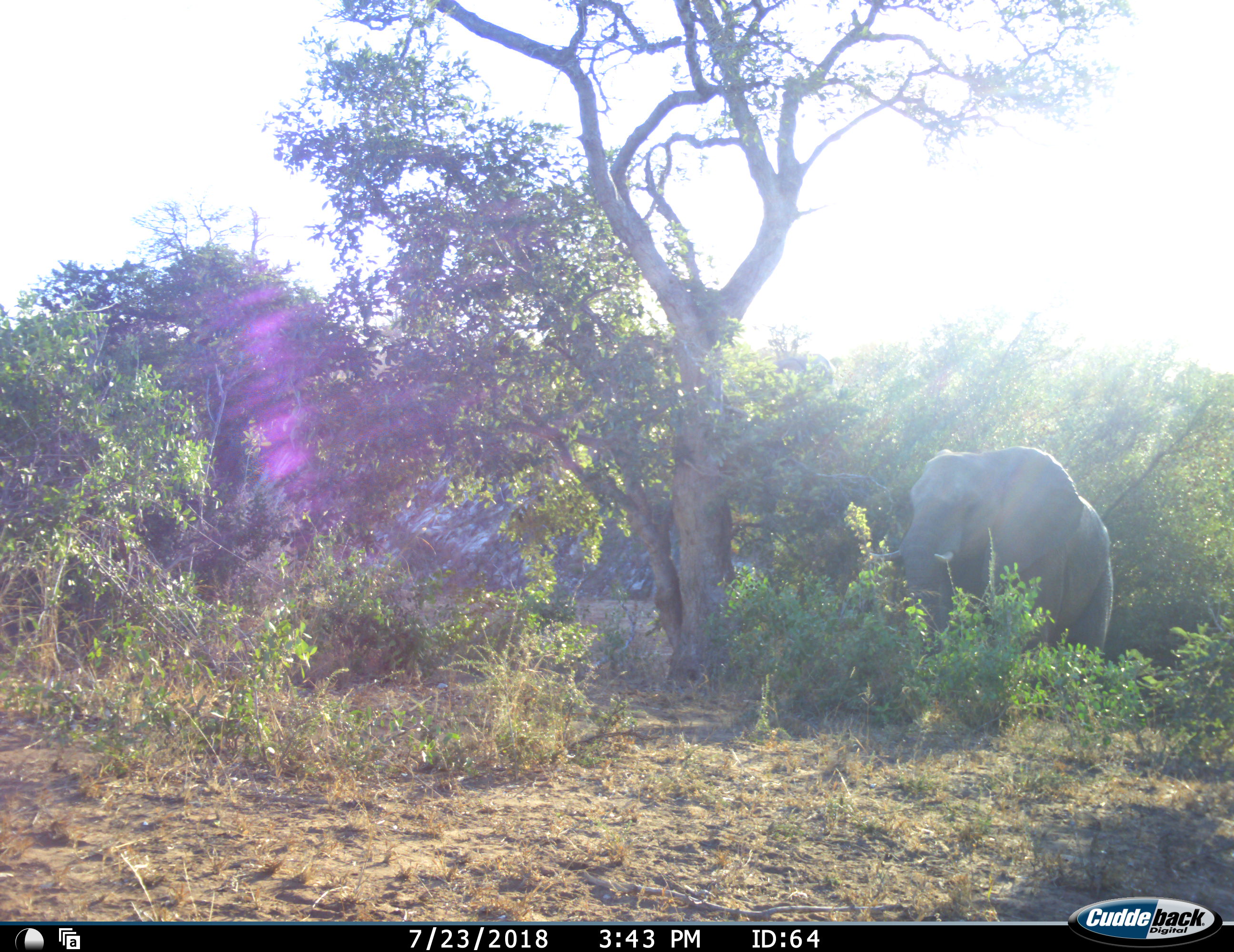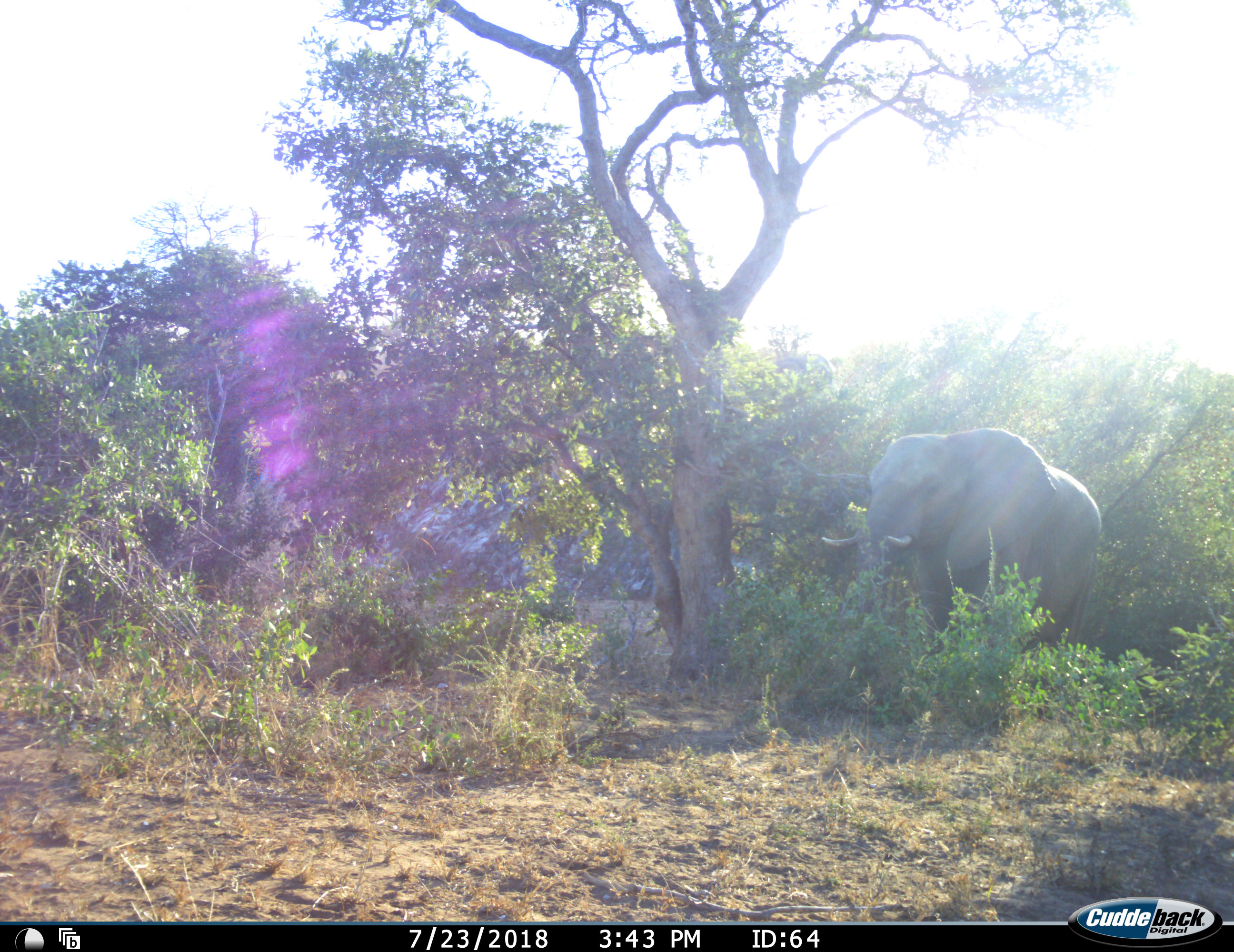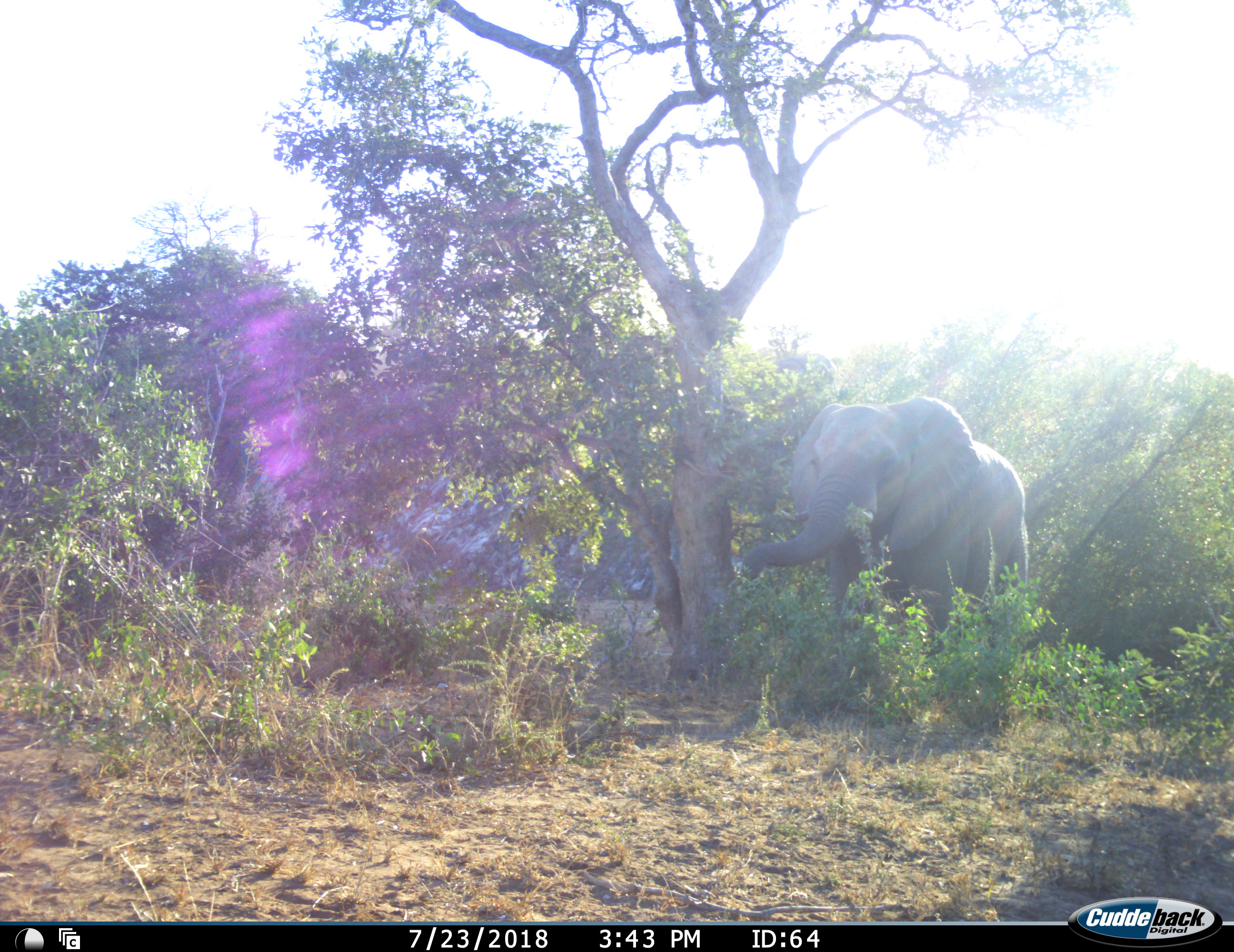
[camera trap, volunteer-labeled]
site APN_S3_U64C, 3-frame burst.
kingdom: Animalia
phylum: Chordata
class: Mammalia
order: Proboscidea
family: Elephantidae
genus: Loxodonta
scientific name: Loxodonta africana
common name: african bush elephant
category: elephant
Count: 1.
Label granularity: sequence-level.